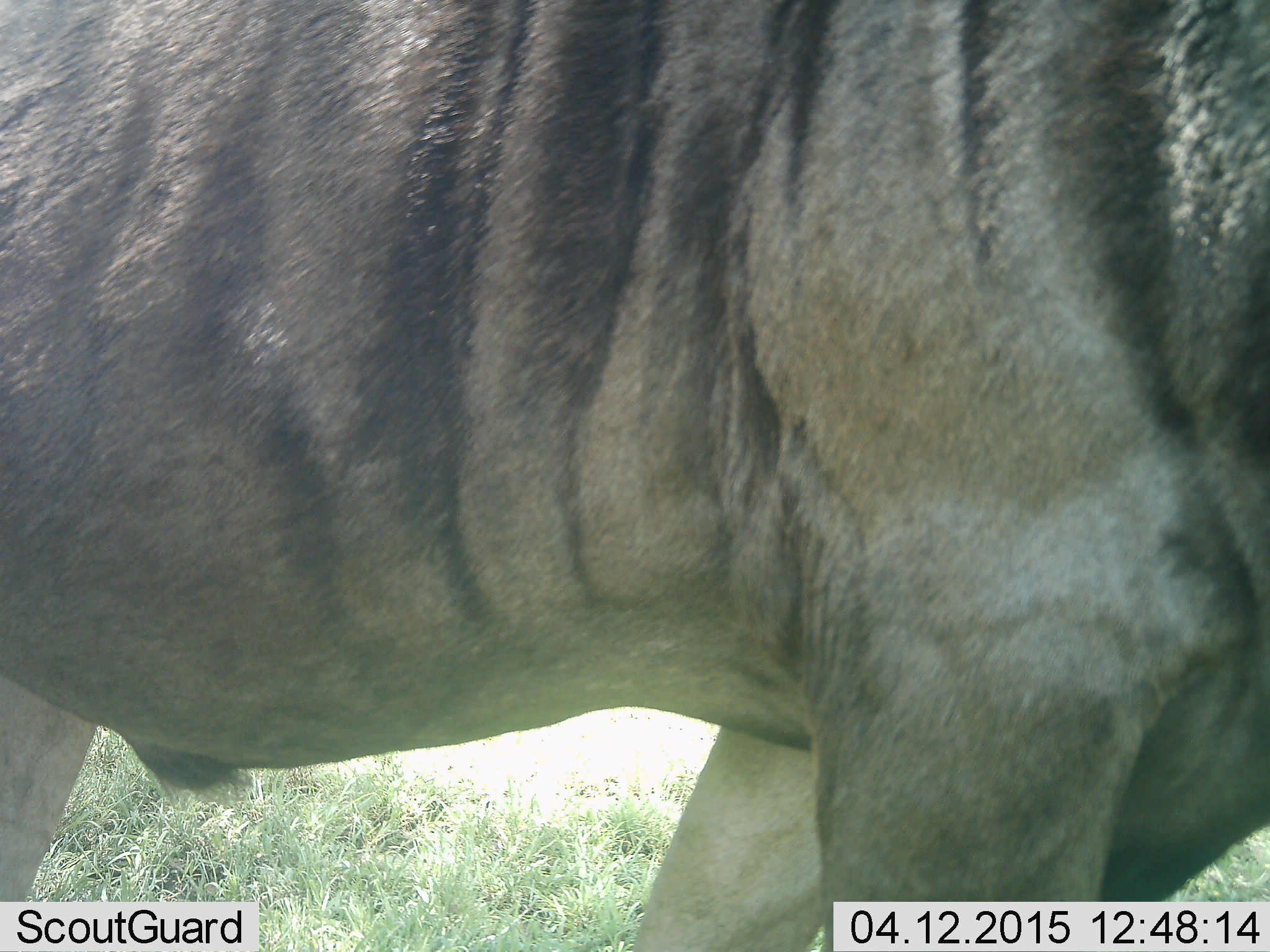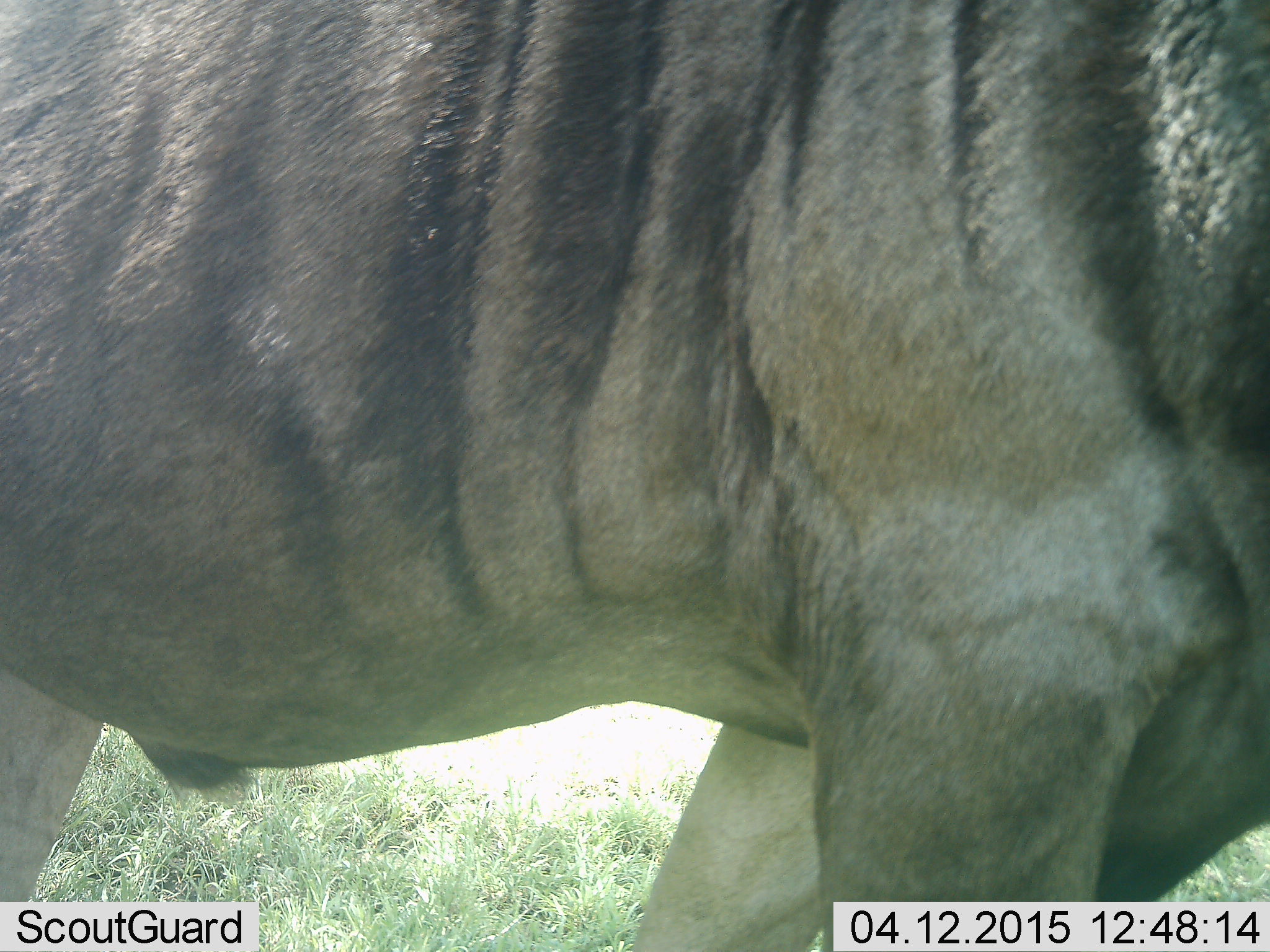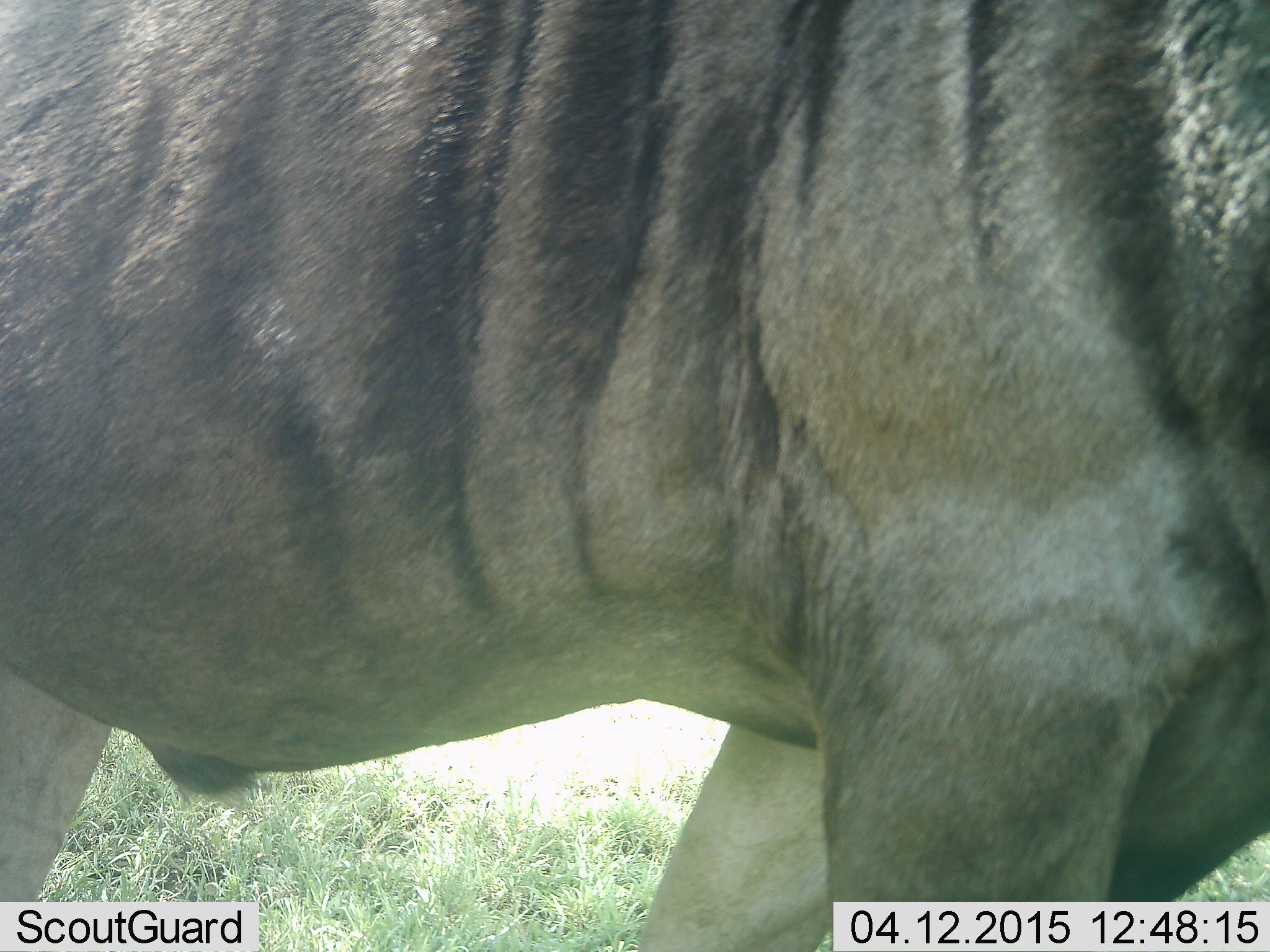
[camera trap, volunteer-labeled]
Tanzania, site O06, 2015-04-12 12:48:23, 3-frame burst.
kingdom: Animalia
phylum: Chordata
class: Mammalia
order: Artiodactyla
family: Bovidae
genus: Connochaetes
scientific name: Connochaetes taurinus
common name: blue wildebeest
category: wildebeest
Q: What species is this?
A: Wildebeest (blue wildebeest) (Connochaetes taurinus).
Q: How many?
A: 1.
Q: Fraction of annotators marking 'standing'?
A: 100%.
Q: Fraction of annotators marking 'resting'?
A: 20%.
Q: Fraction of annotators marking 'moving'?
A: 0%.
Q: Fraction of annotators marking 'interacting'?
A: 0%.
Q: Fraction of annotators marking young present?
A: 0%.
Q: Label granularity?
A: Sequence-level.